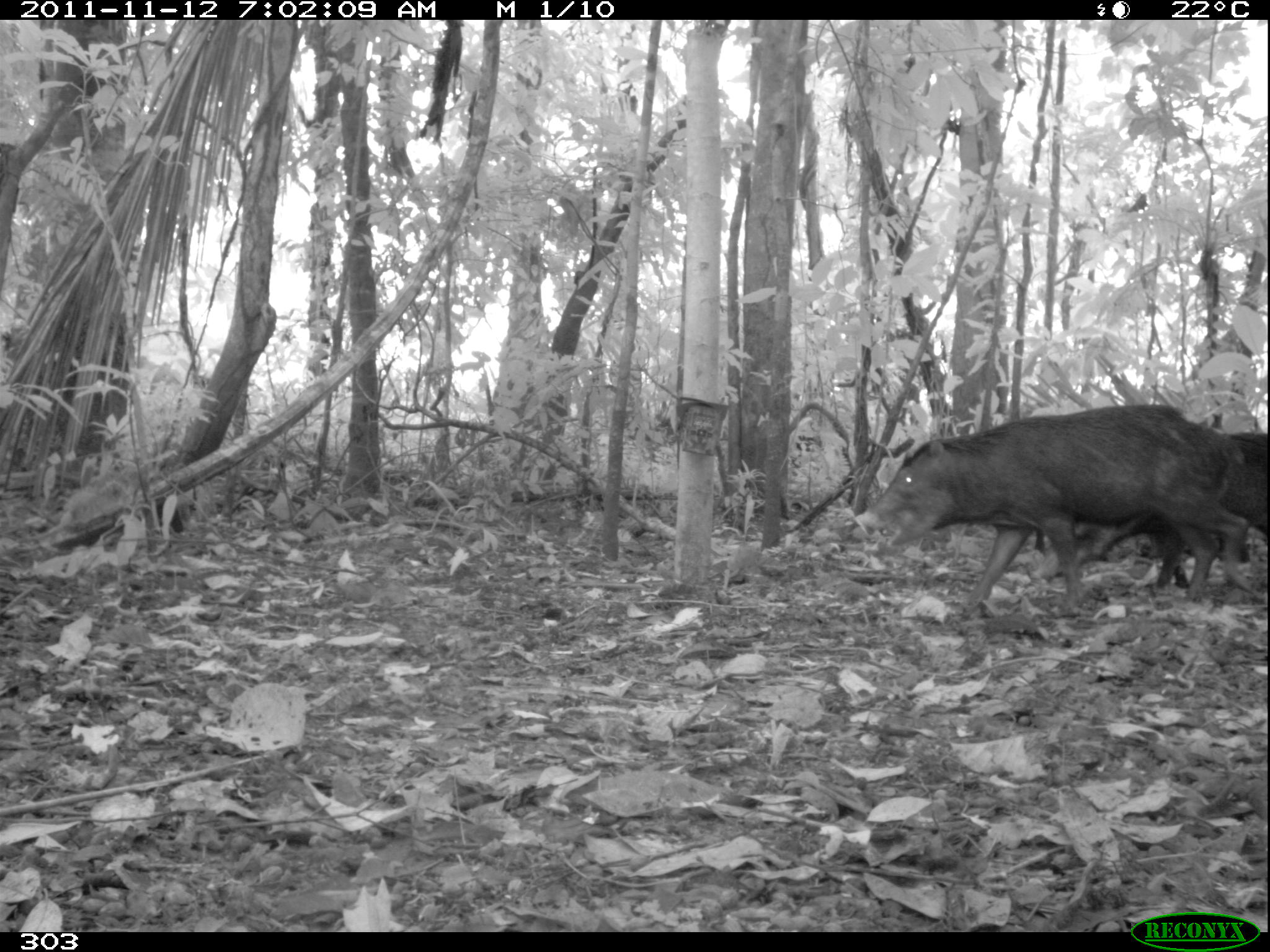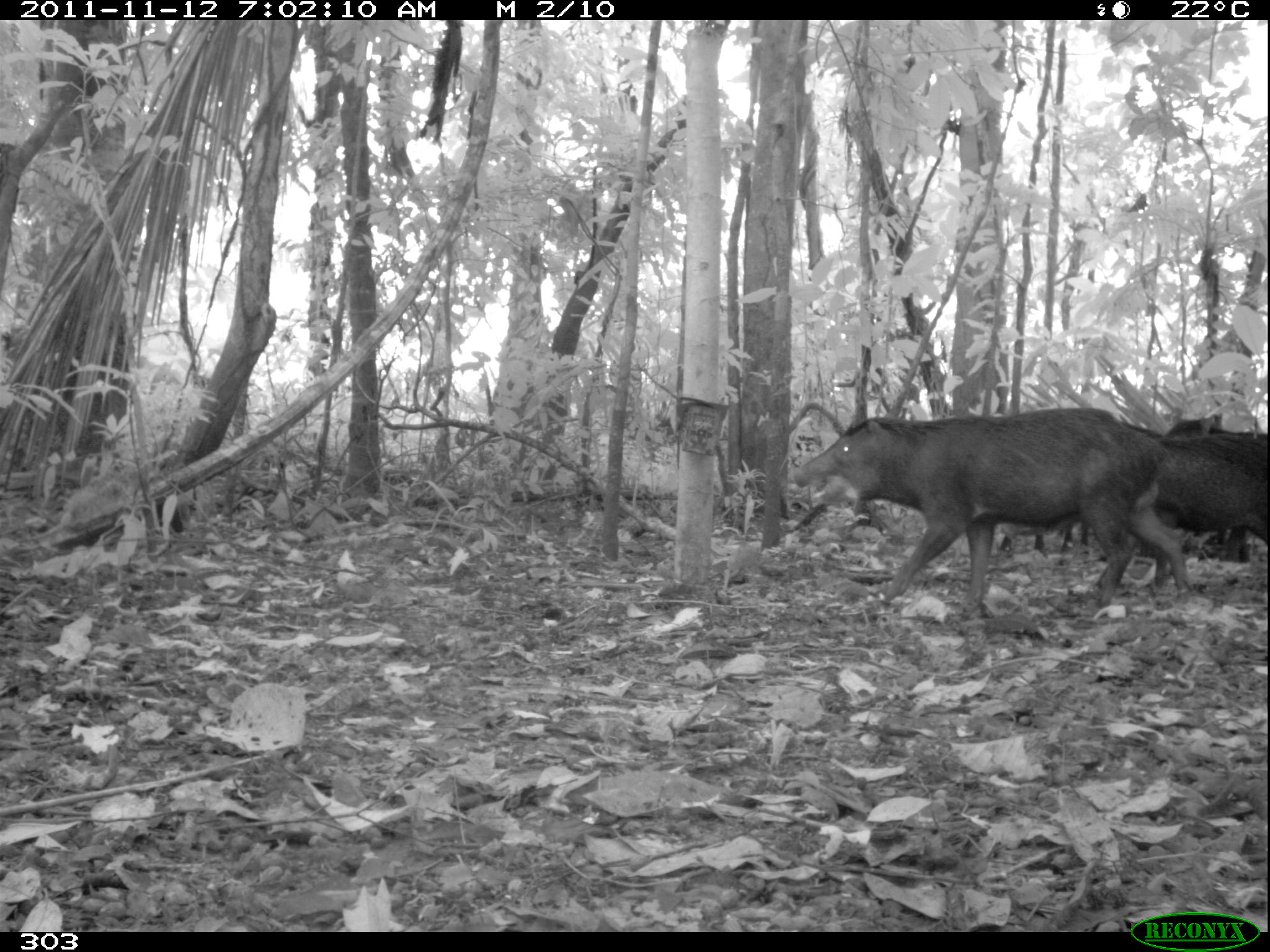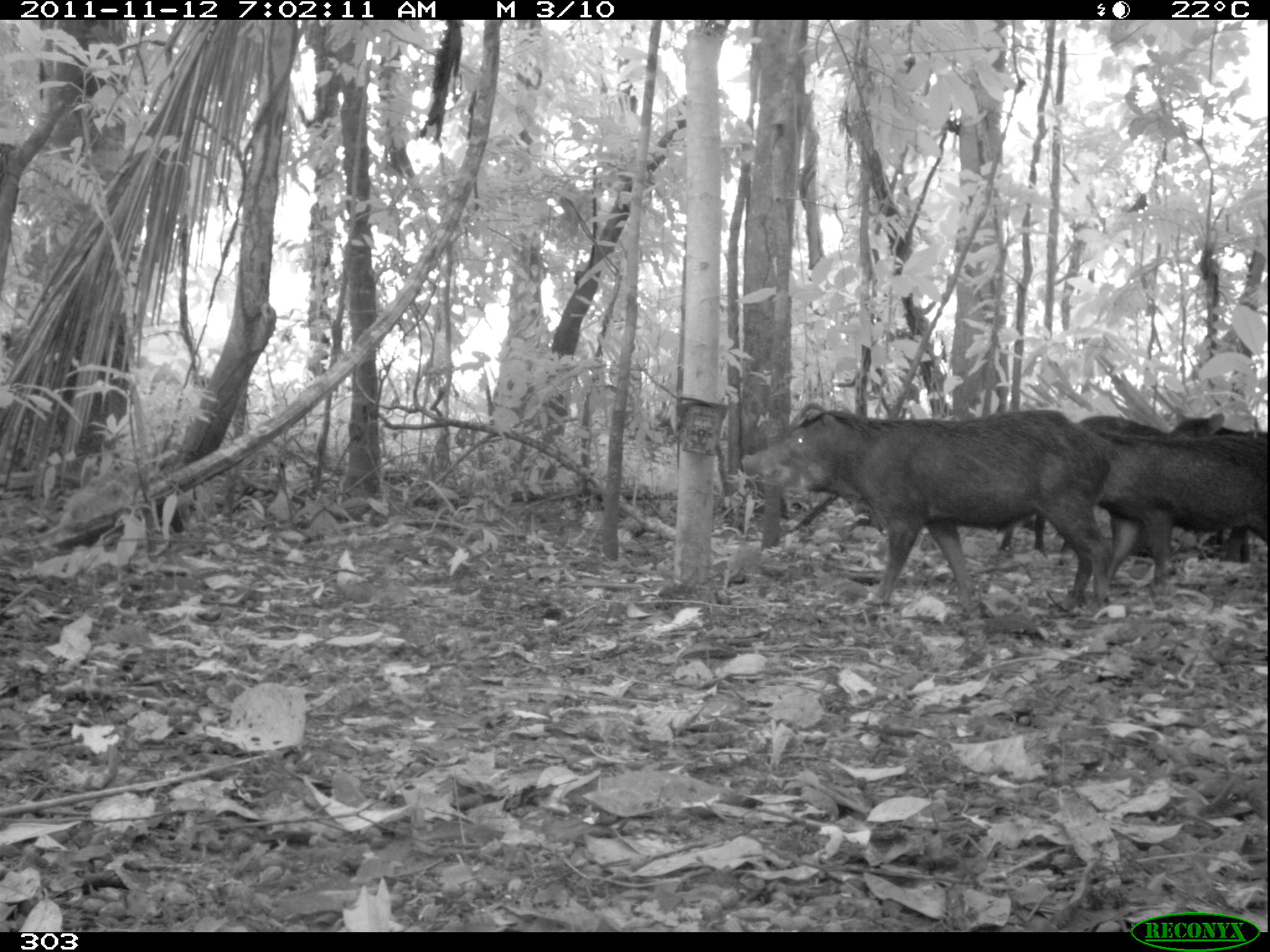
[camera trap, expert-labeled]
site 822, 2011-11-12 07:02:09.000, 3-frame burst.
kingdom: Animalia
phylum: Chordata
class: Mammalia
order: Artiodactyla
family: Tayassuidae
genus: Tayassu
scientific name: Tayassu pecari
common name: white-lipped peccary